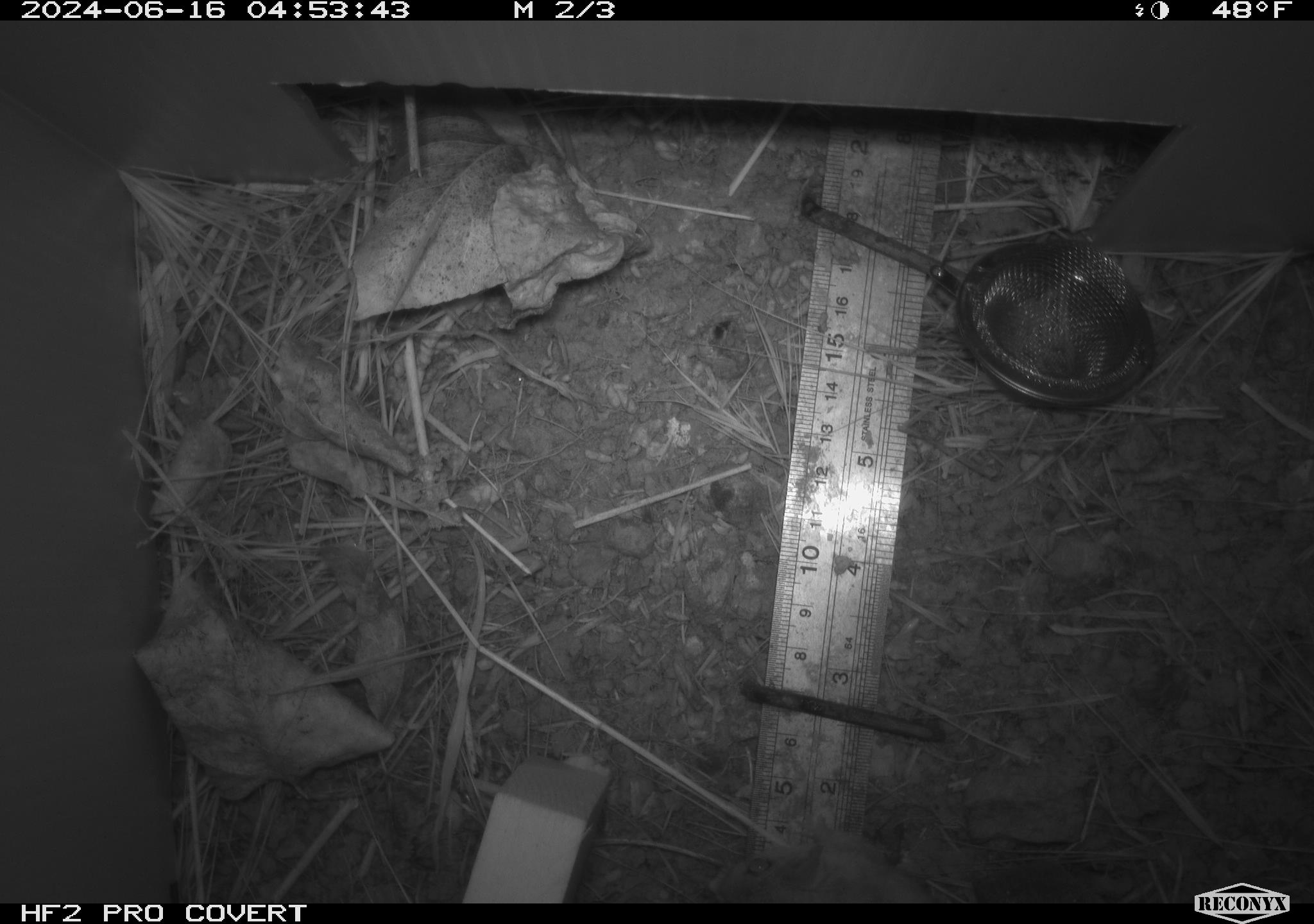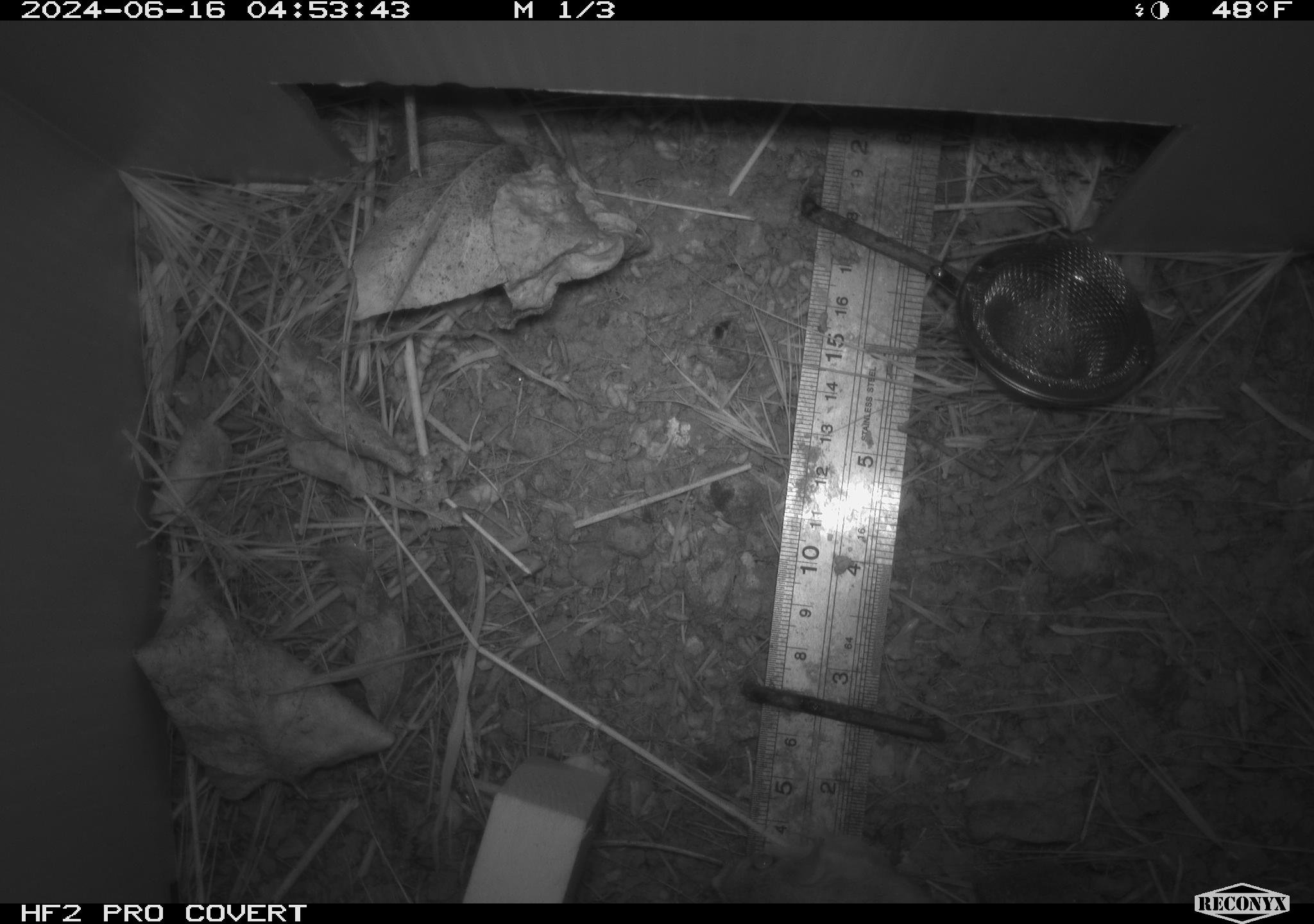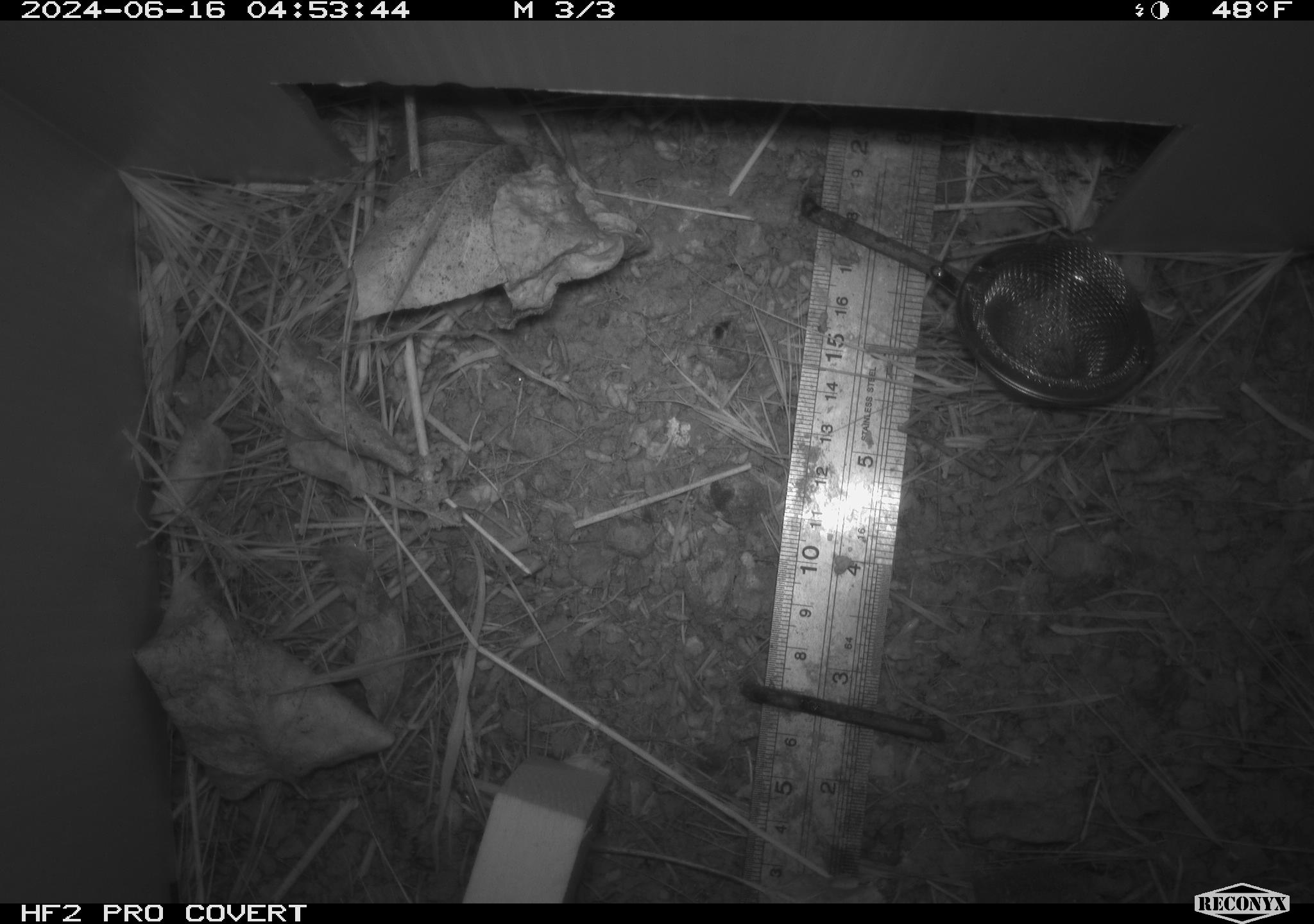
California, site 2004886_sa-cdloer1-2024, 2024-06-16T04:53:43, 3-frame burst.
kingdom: Animalia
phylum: Chordata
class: Mammalia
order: Rodentia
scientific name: Rodentia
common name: mouse species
Mouse species (Rodentia).